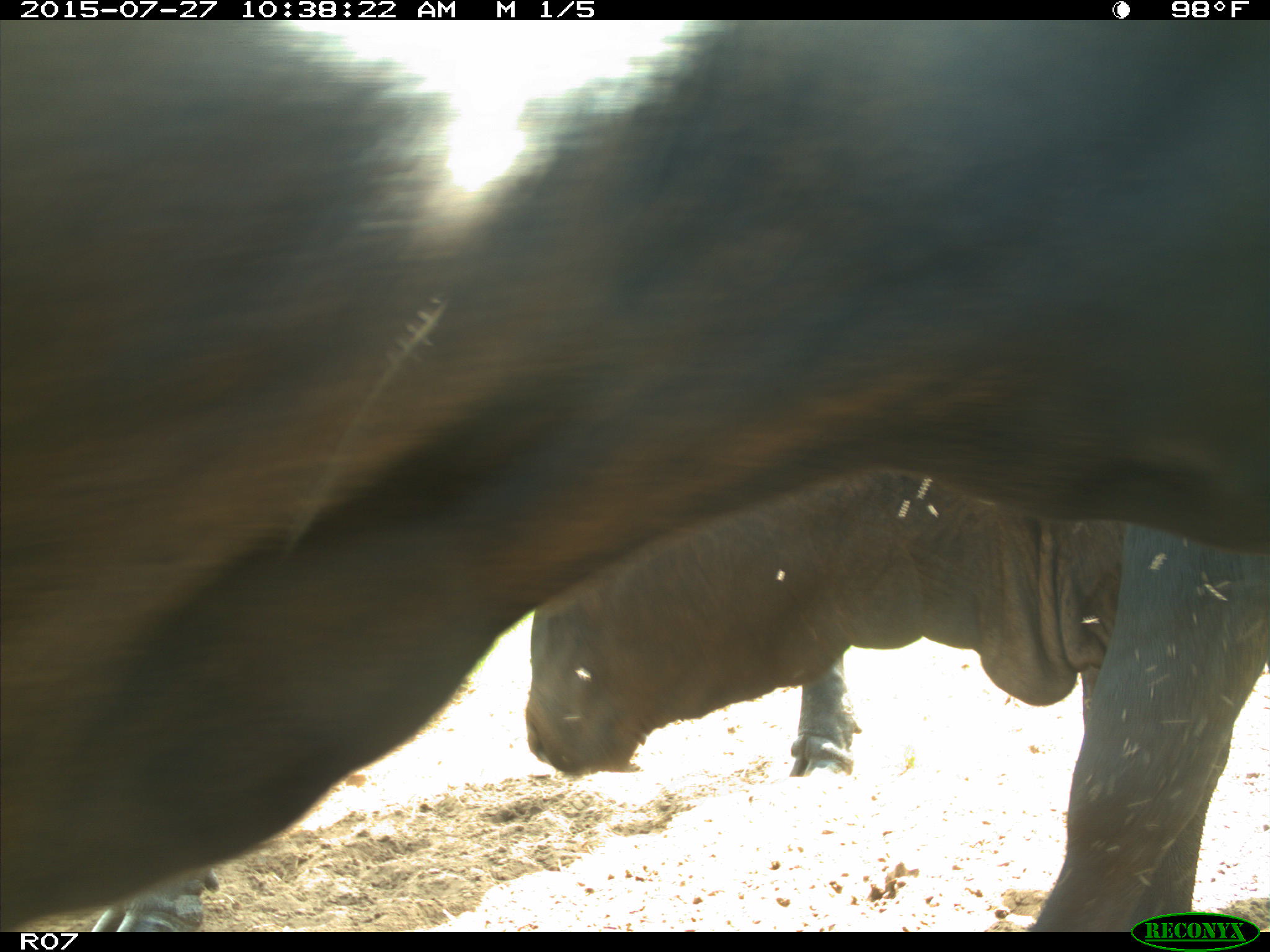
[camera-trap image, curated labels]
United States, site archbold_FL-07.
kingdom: Animalia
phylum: Chordata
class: Mammalia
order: Artiodactyla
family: Bovidae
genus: Bos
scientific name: Bos taurus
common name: domestic cow